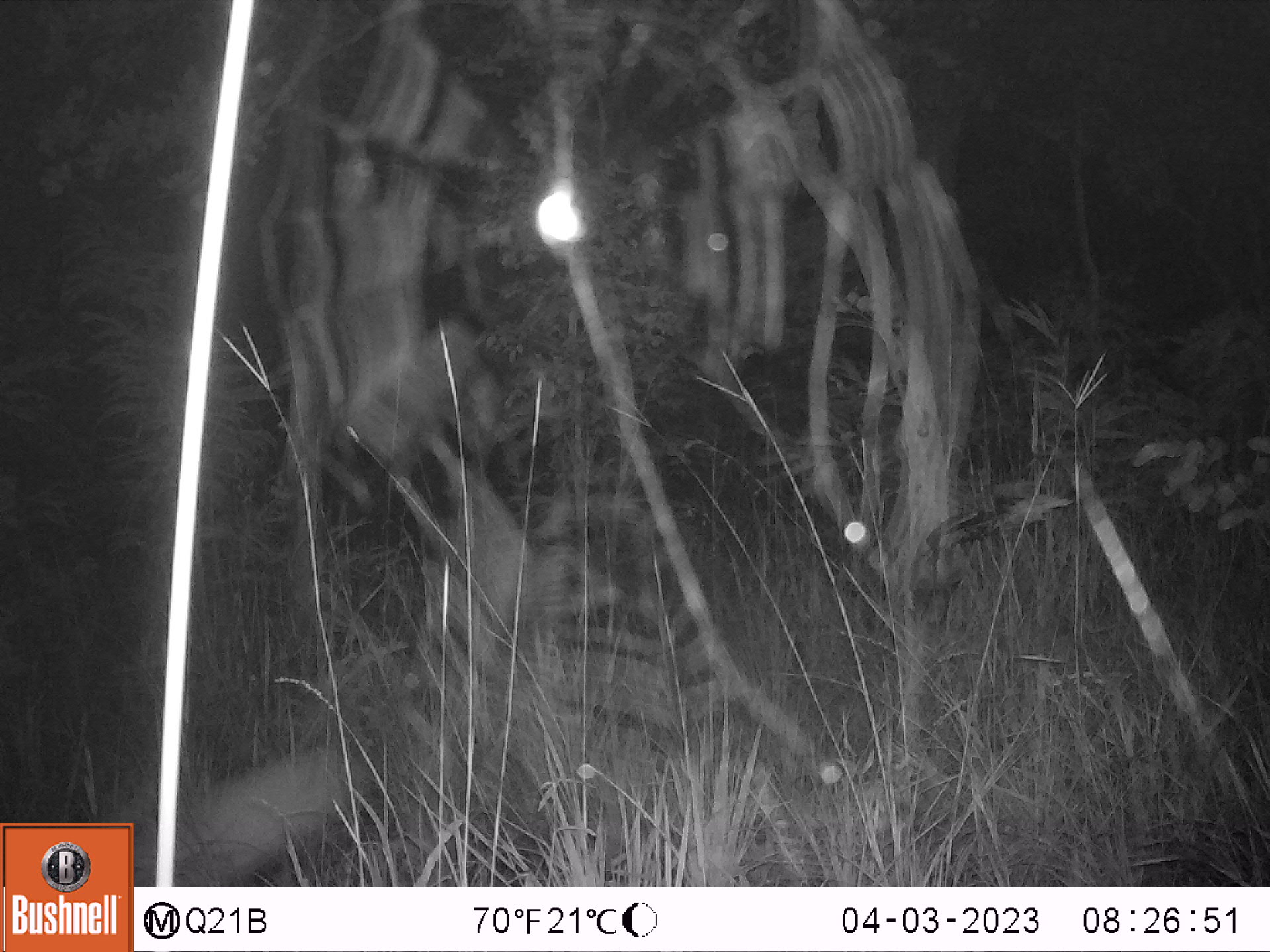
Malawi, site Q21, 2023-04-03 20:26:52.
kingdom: Animalia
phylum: Chordata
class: Mammalia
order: Artiodactyla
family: Bovidae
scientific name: Antilopinae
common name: small antelope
Small antelope (Antilopinae), count 1.